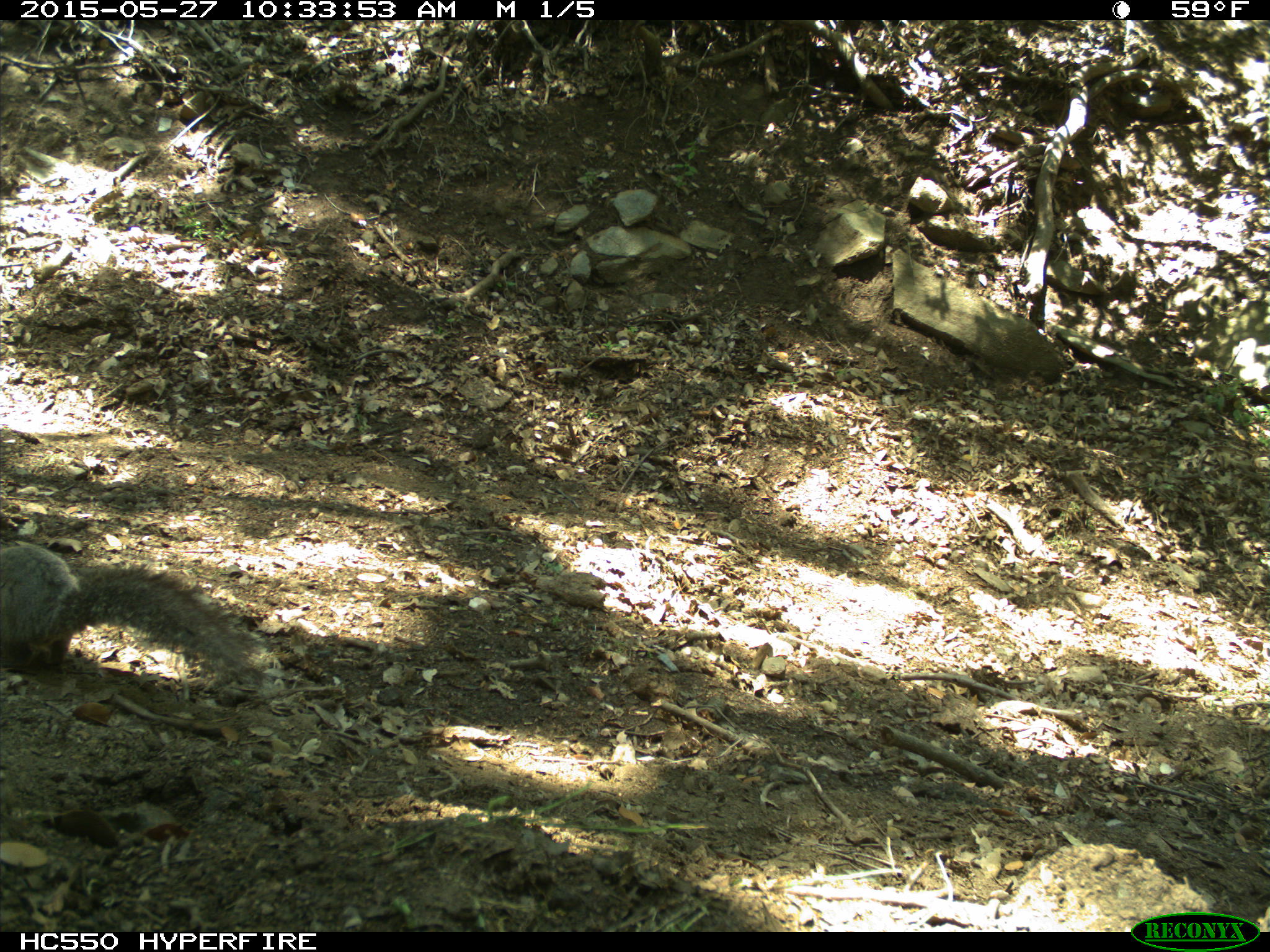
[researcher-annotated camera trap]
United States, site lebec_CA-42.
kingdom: Animalia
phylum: Chordata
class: Mammalia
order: Rodentia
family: Sciuridae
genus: Sciurus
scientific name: Sciurus carolinensis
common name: eastern gray squirrel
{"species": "Sciurus carolinensis (eastern gray squirrel)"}